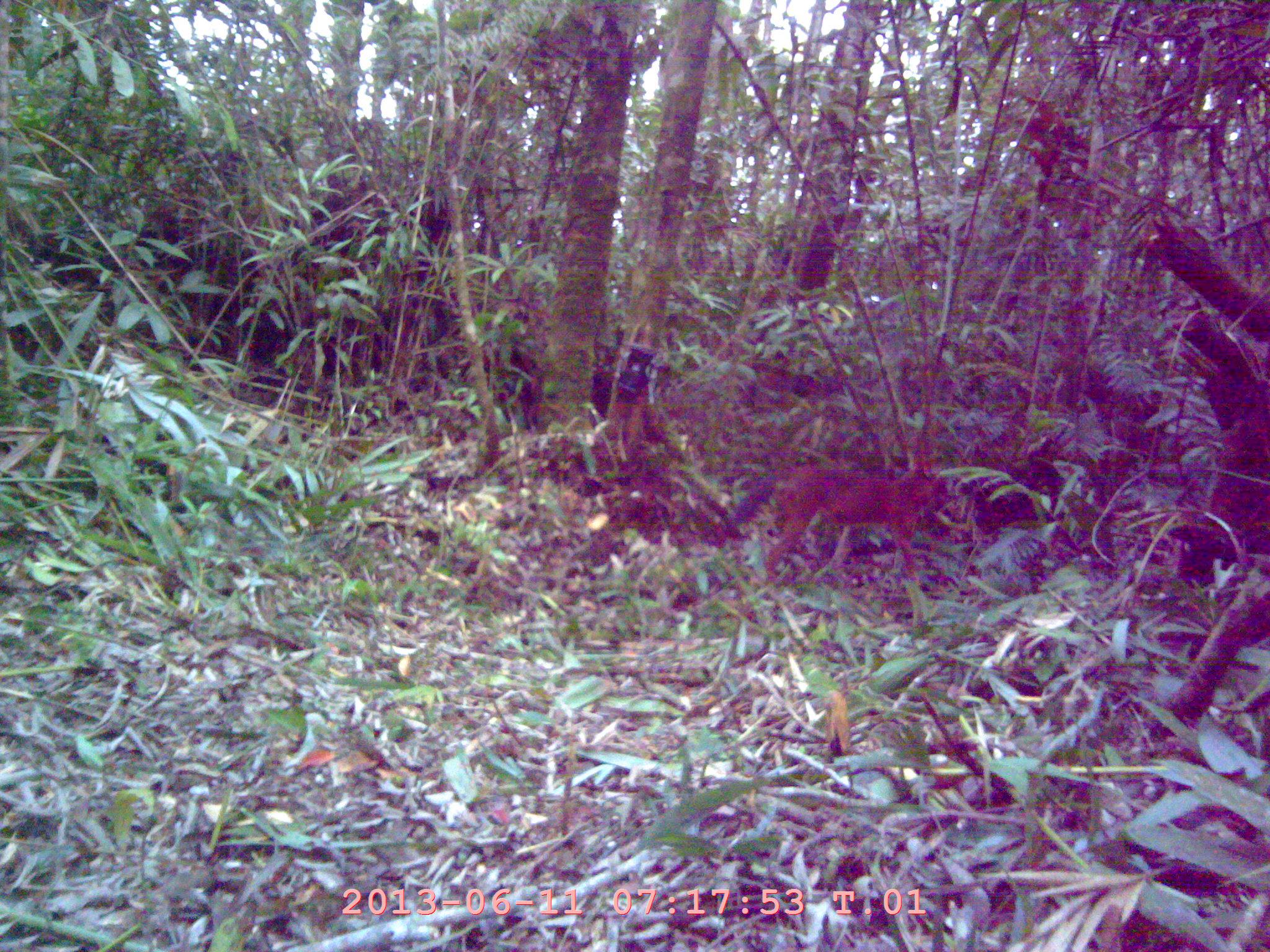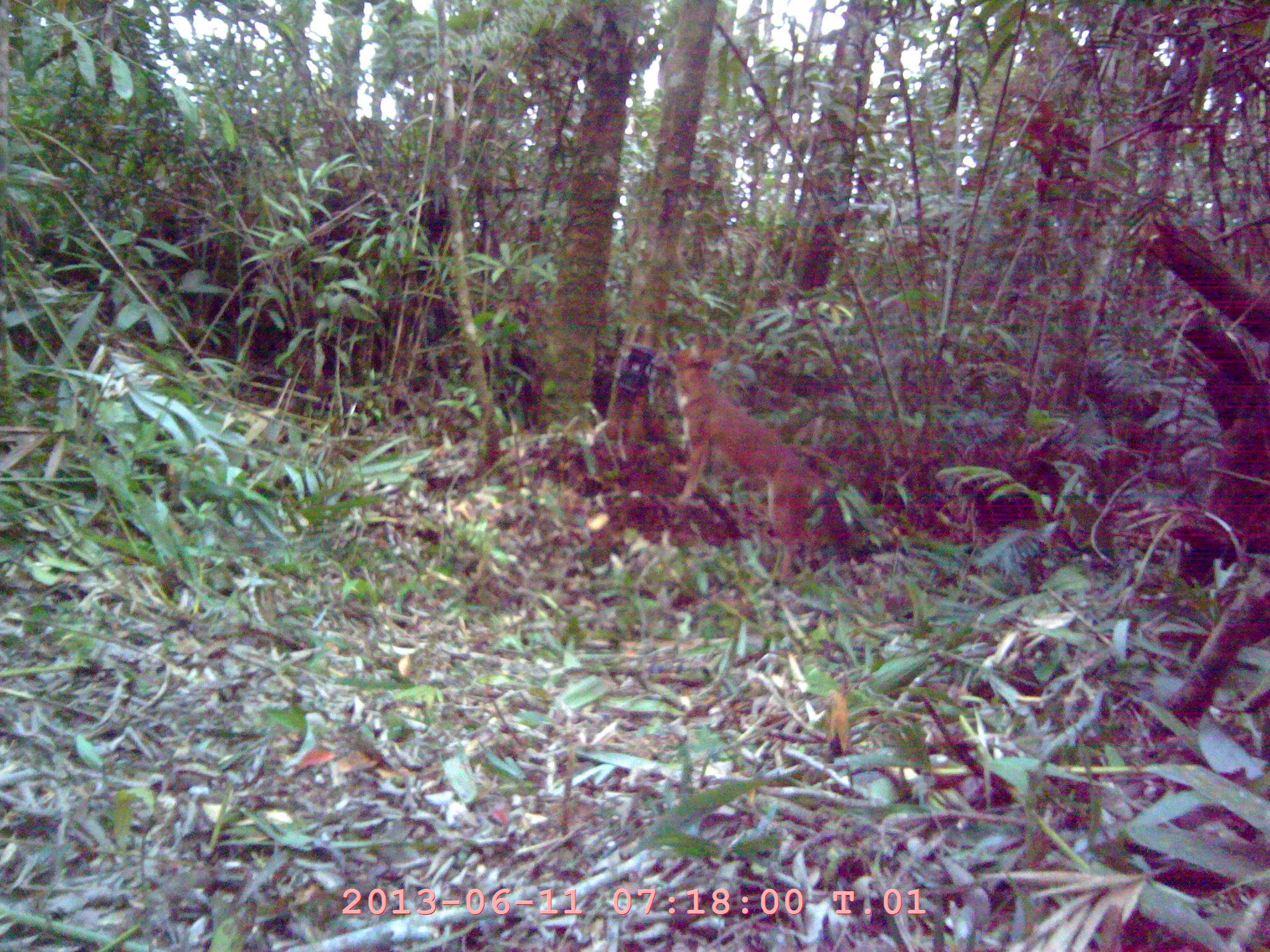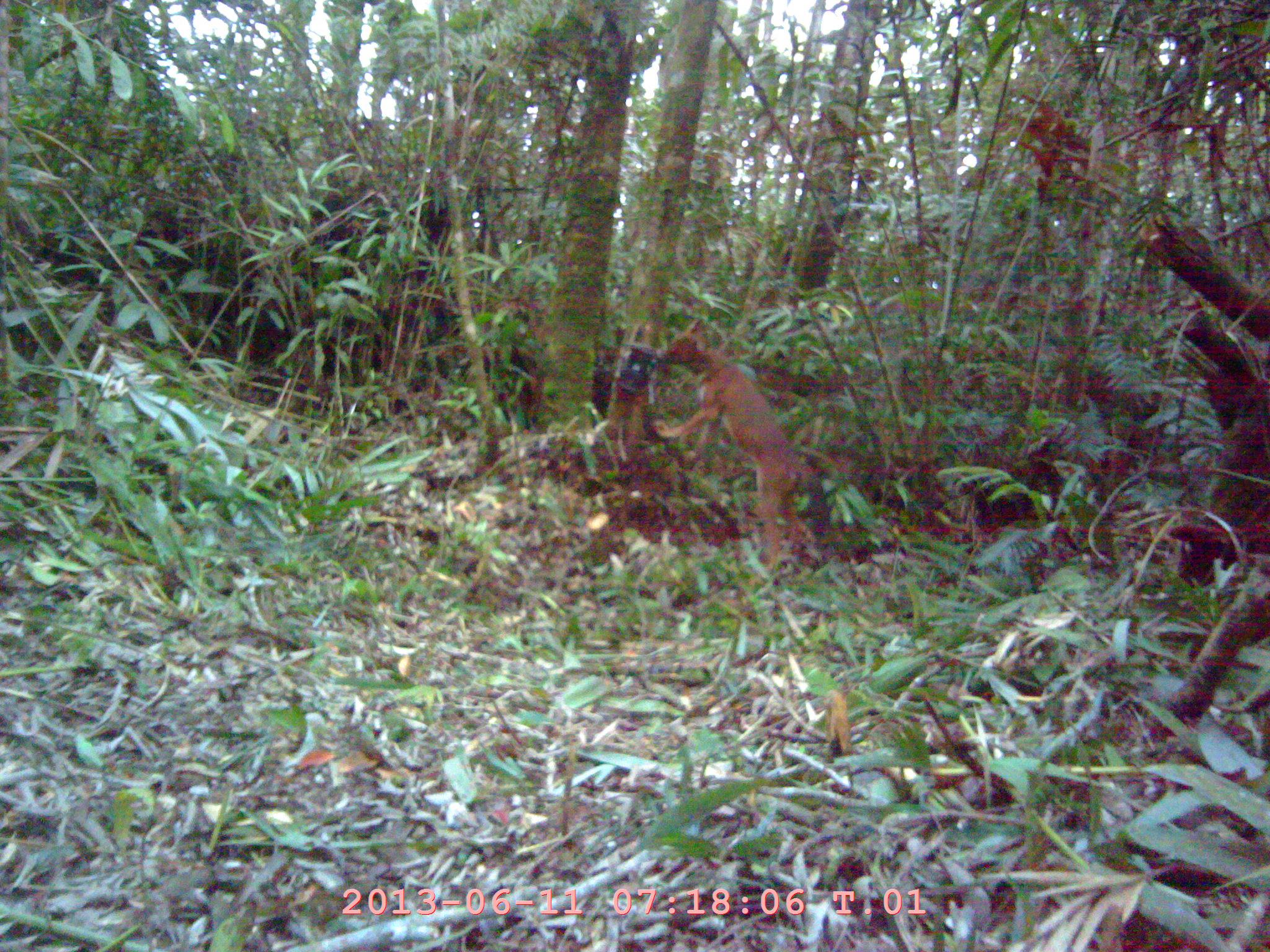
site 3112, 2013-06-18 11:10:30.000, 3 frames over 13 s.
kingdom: Animalia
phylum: Chordata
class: Mammalia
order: Carnivora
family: Canidae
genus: Cuon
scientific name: Cuon alpinus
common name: dhole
Cuon alpinus (dhole), count 1.